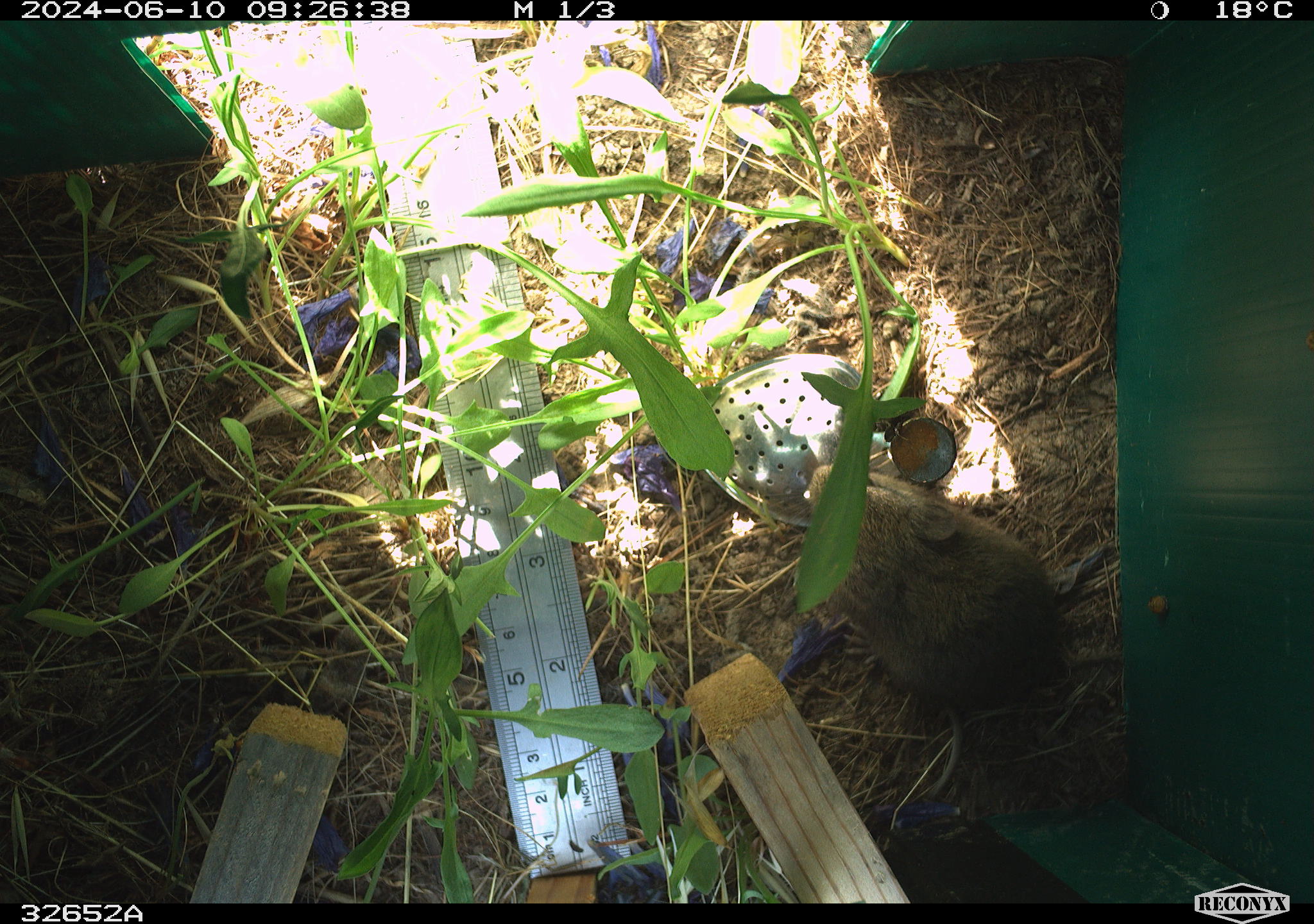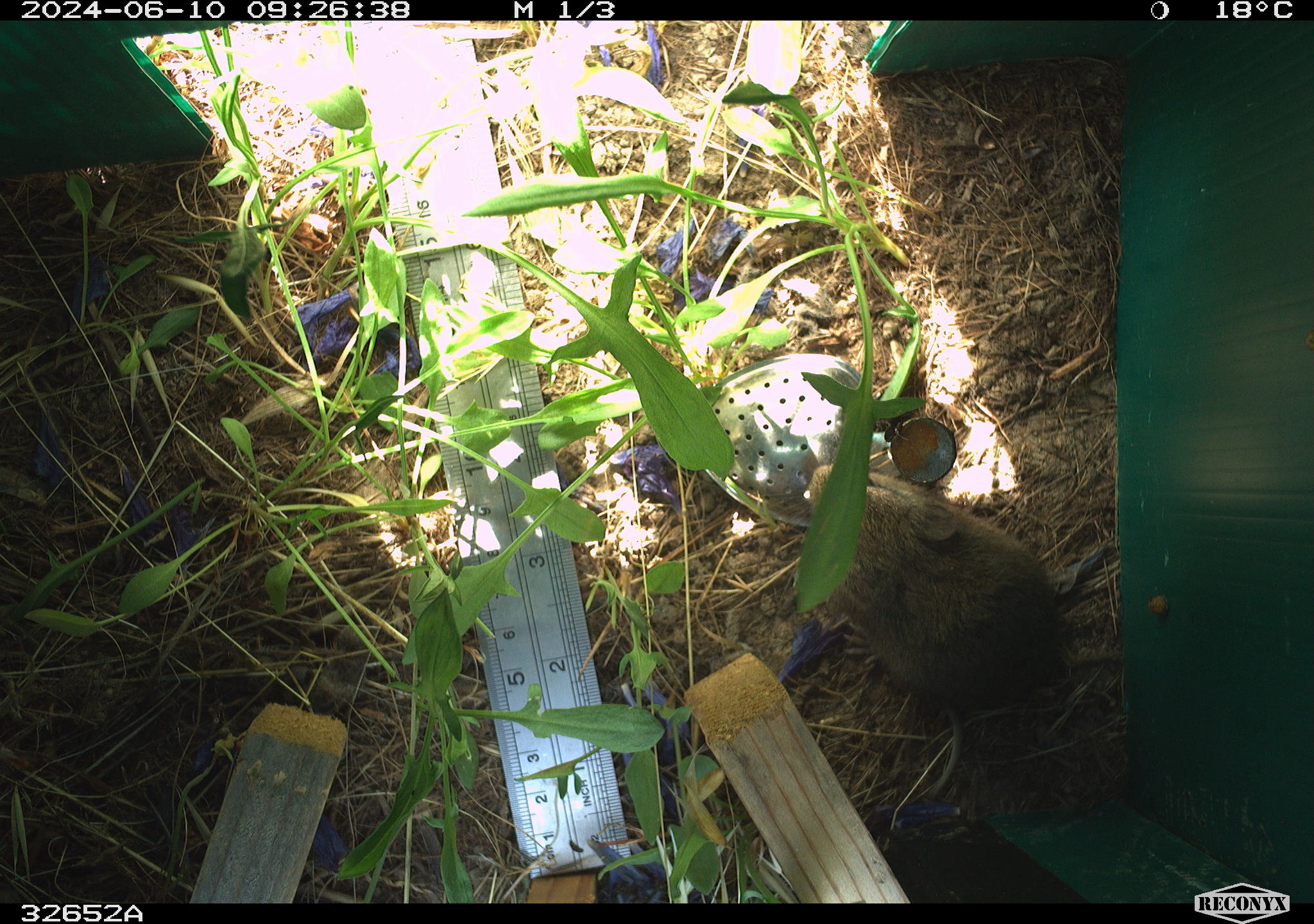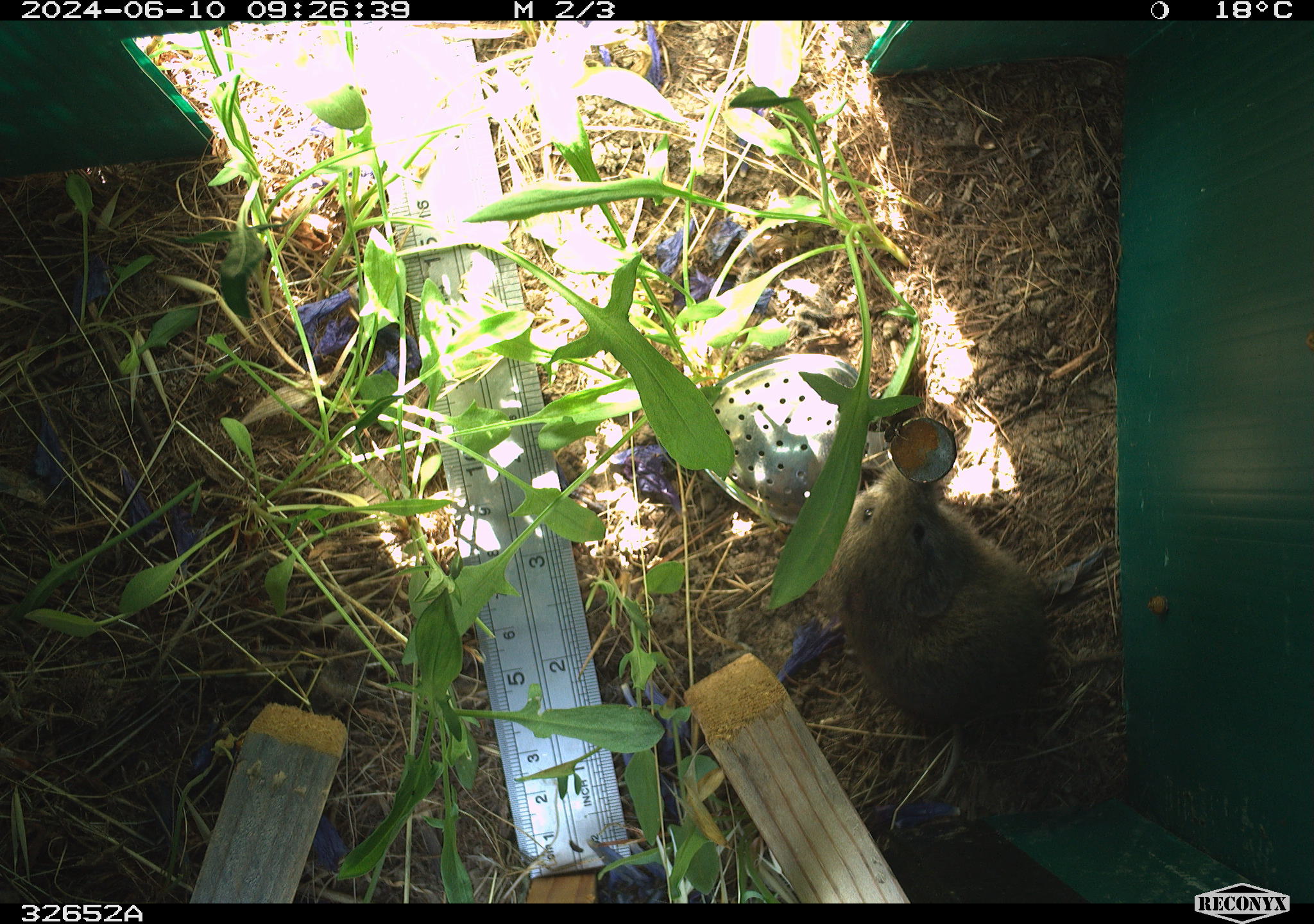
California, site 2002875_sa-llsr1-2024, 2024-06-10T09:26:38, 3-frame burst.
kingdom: Animalia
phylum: Chordata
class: Mammalia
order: Rodentia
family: Cricetidae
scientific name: Arvicolinae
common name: voles, lemmings, and muskrats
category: arvicolinae subfamily